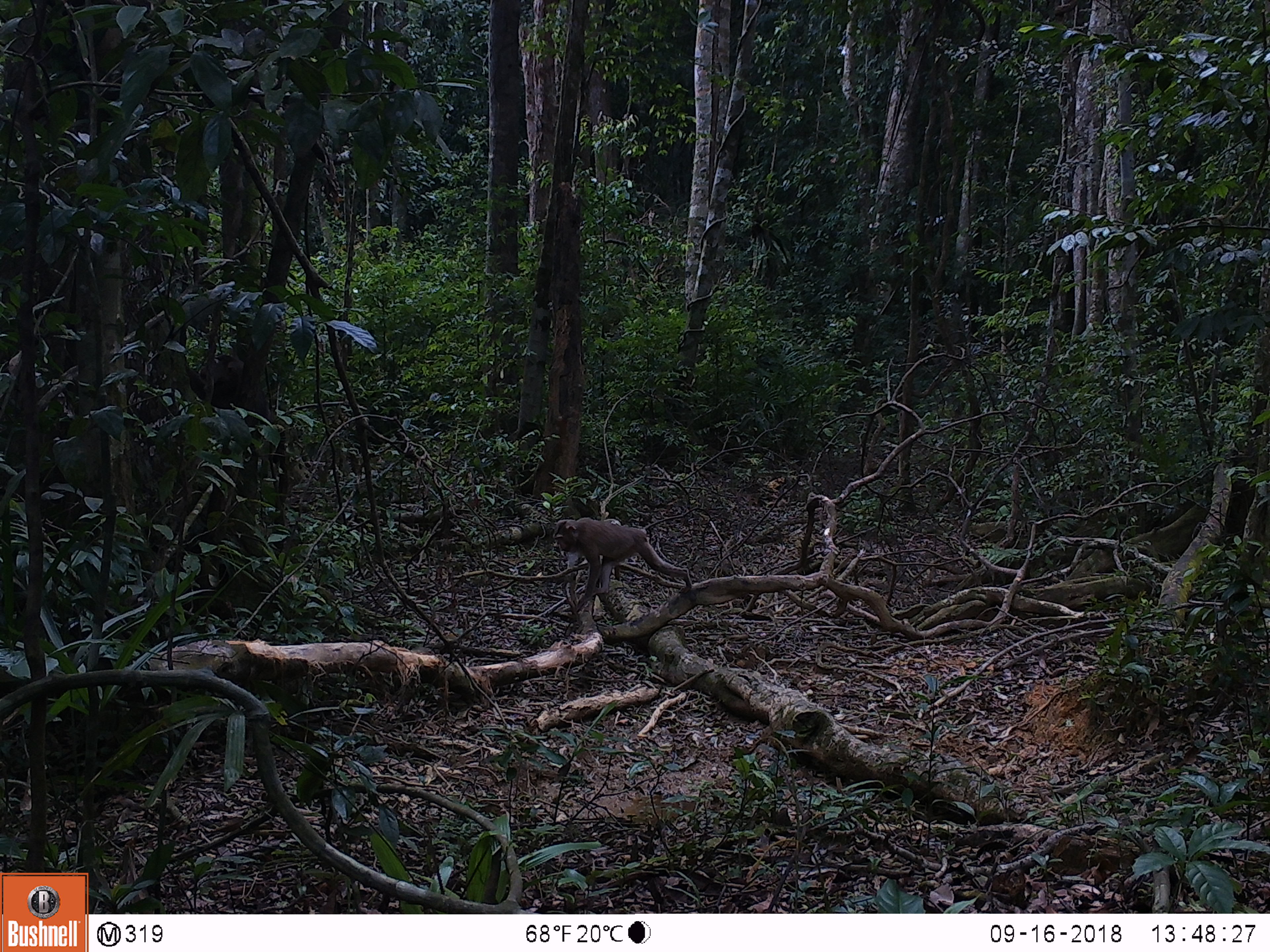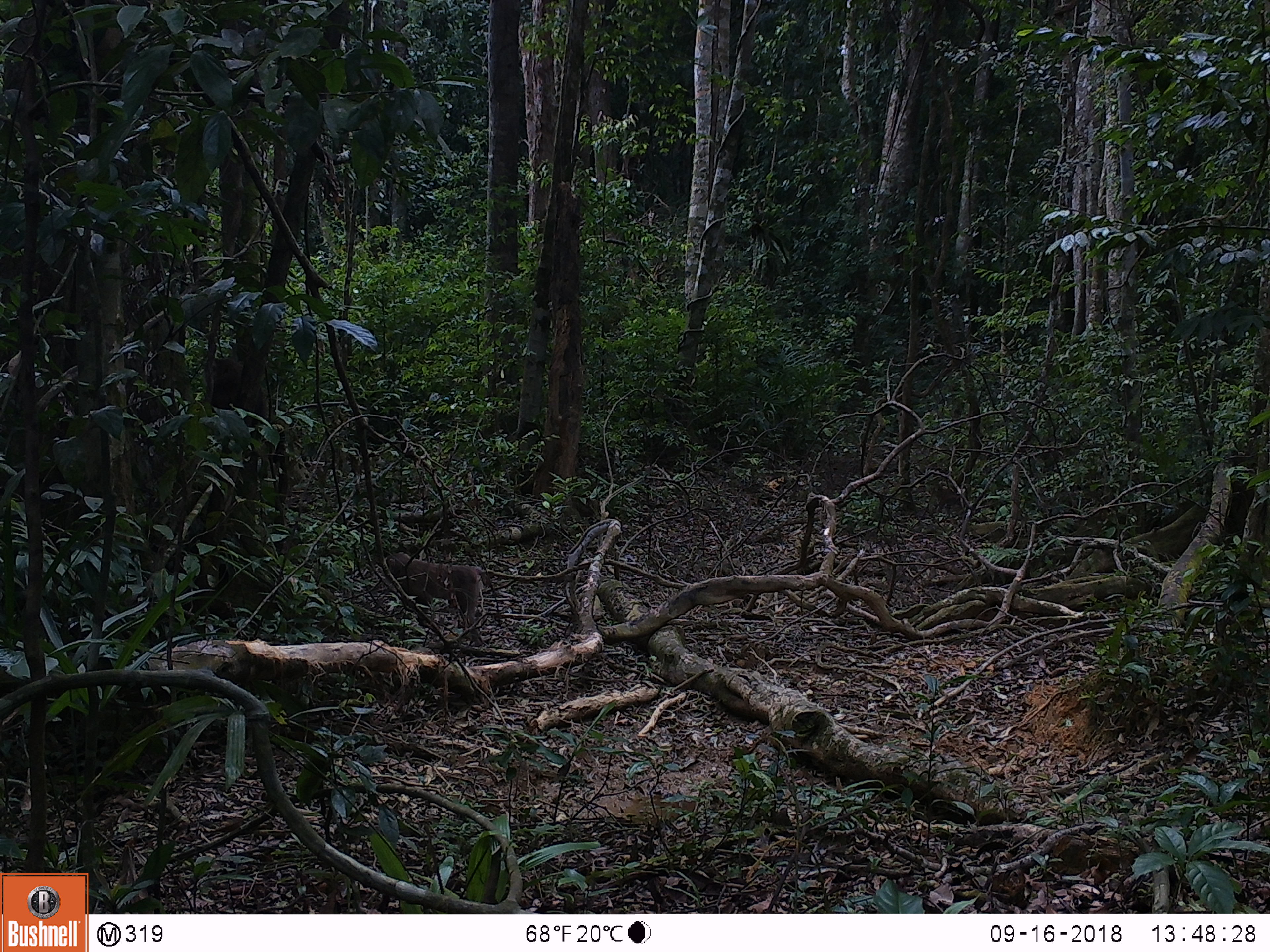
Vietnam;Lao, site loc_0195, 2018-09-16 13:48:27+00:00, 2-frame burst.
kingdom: Animalia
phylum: Chordata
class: Mammalia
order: Primates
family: Cercopithecidae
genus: Macaca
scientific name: Macaca nemestrina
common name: pig-tailed macaque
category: pig tailed macaque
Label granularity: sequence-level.